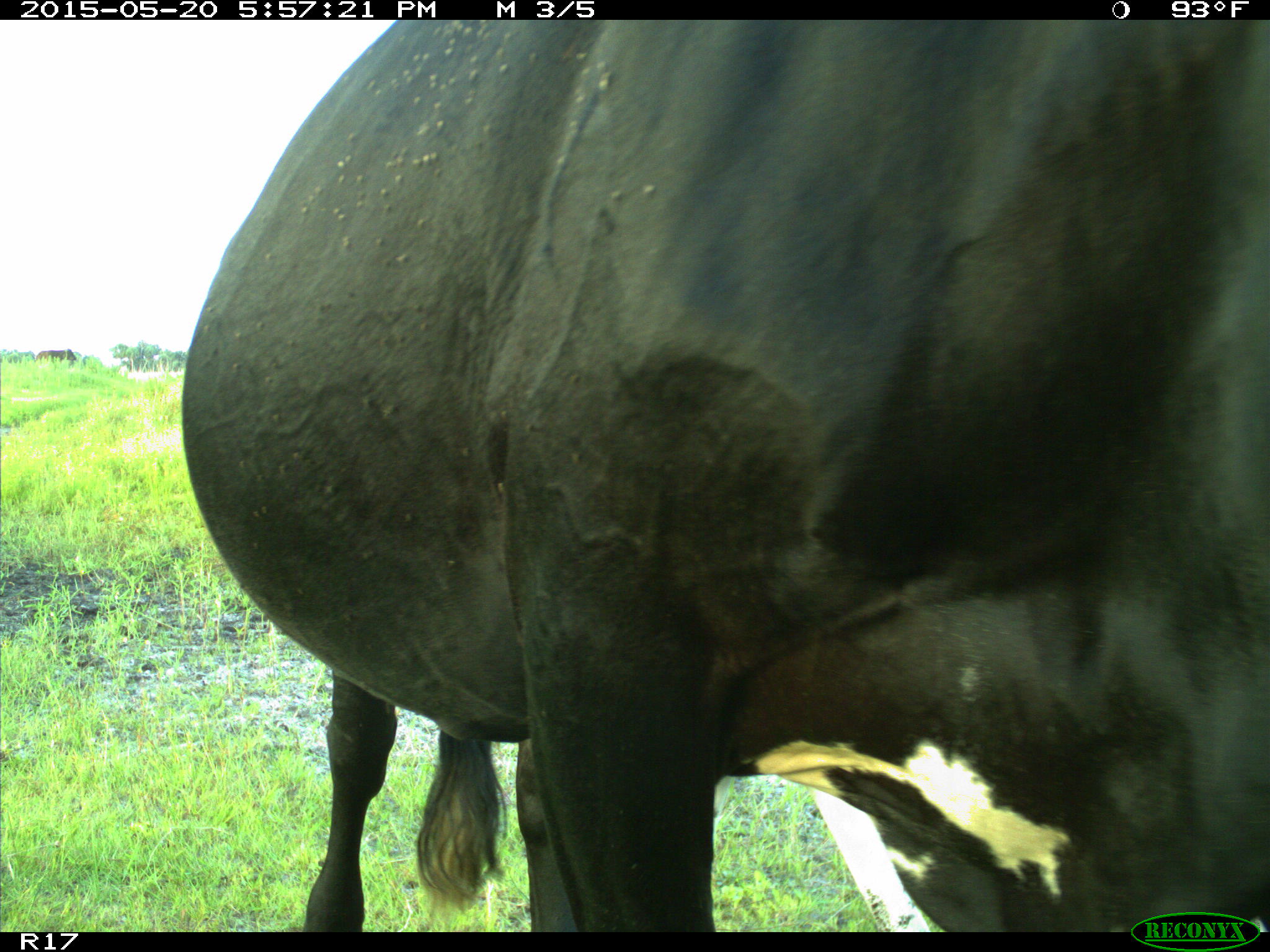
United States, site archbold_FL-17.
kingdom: Animalia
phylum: Chordata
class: Mammalia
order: Artiodactyla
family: Bovidae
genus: Bos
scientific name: Bos taurus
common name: domestic cow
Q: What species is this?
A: Bos taurus (domestic cow).